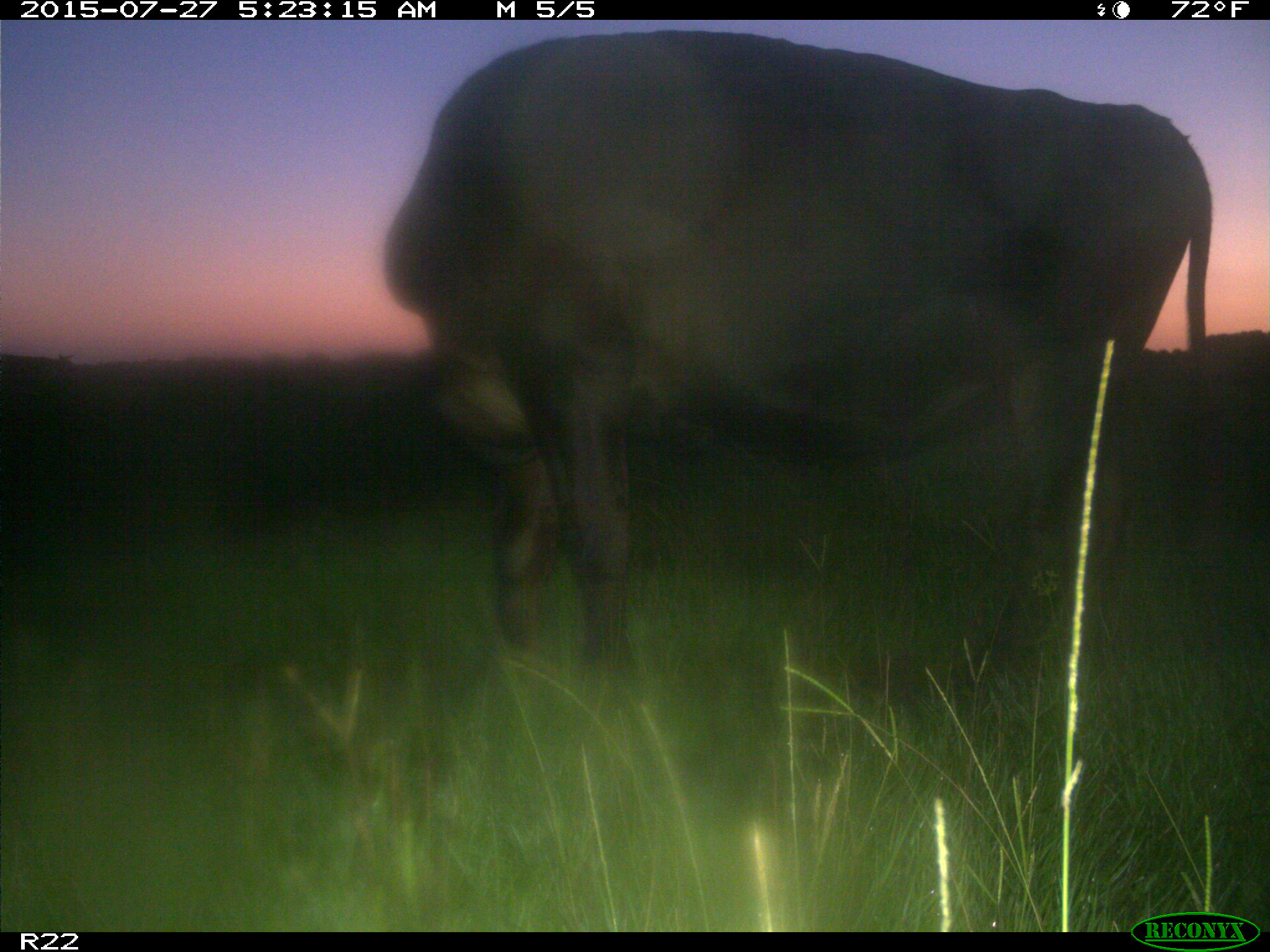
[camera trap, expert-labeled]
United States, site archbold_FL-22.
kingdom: Animalia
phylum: Chordata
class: Mammalia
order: Artiodactyla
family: Bovidae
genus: Bos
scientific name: Bos taurus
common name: domestic cow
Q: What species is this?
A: Bos taurus (domestic cow).